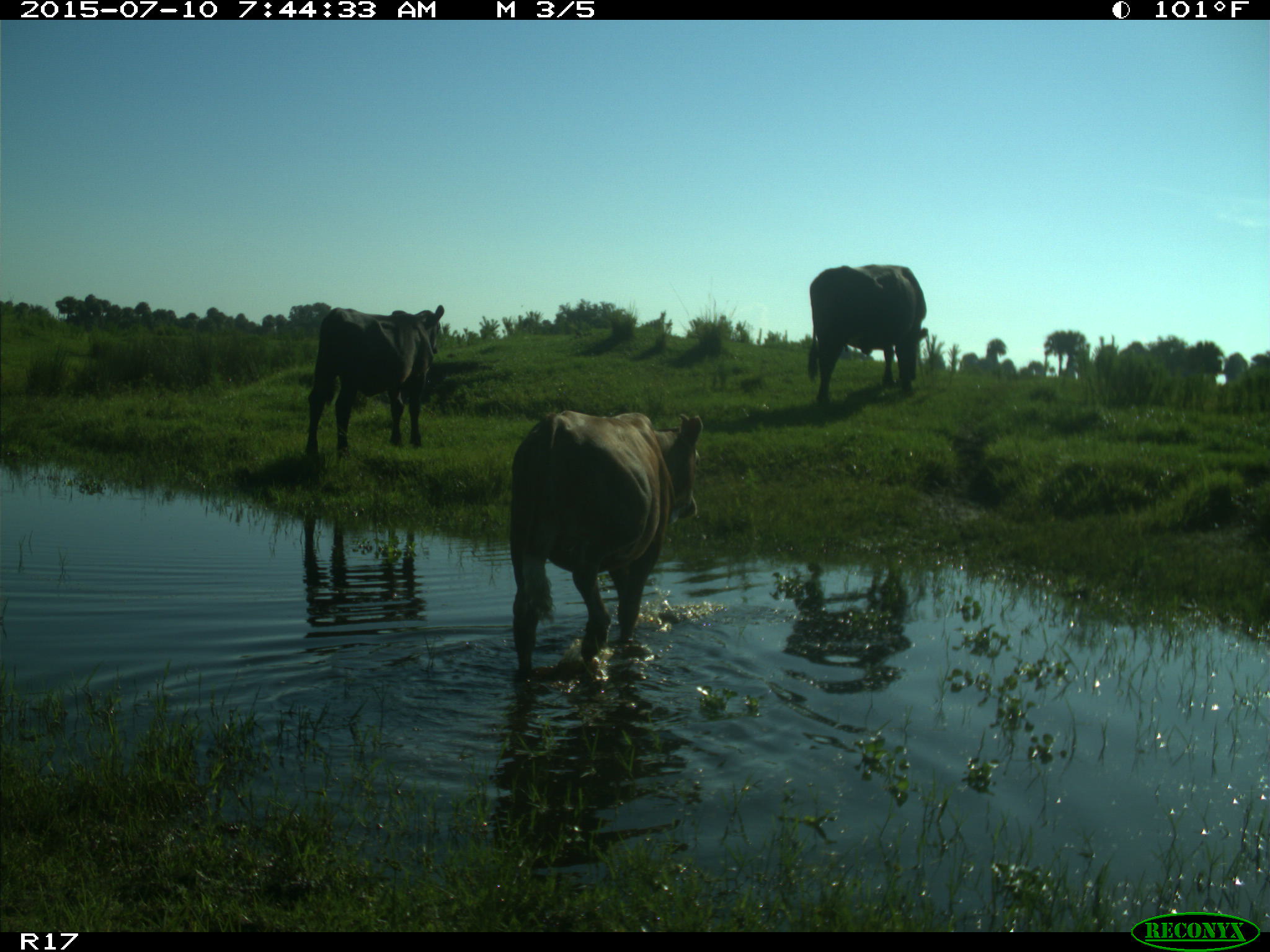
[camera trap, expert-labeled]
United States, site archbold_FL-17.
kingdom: Animalia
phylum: Chordata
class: Mammalia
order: Artiodactyla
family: Bovidae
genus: Bos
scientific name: Bos taurus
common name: domestic cow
Bos taurus (domestic cow).